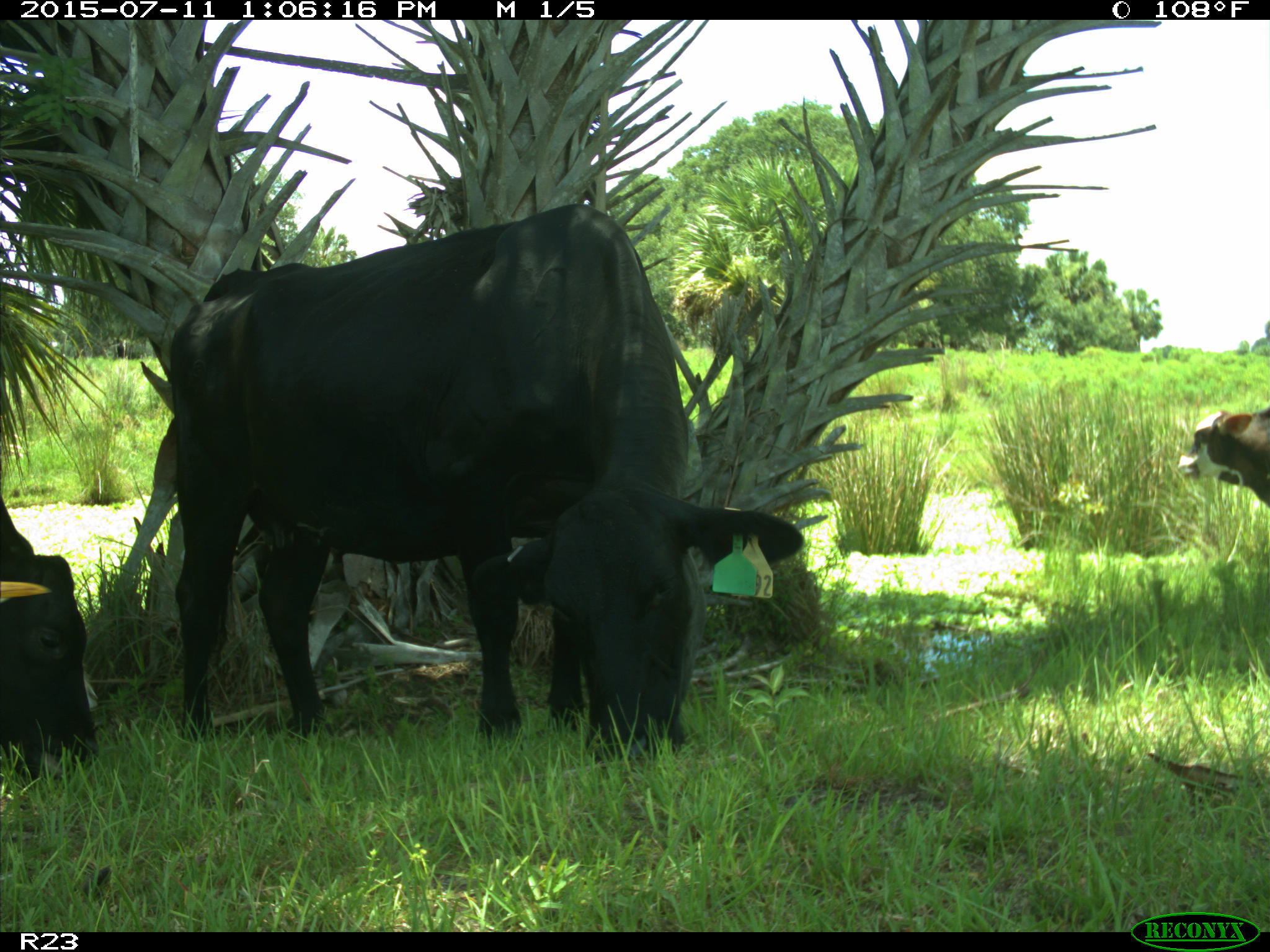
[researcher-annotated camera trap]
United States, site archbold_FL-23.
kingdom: Animalia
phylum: Chordata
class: Mammalia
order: Artiodactyla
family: Bovidae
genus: Bos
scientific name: Bos taurus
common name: domestic cow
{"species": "Bos taurus (domestic cow)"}